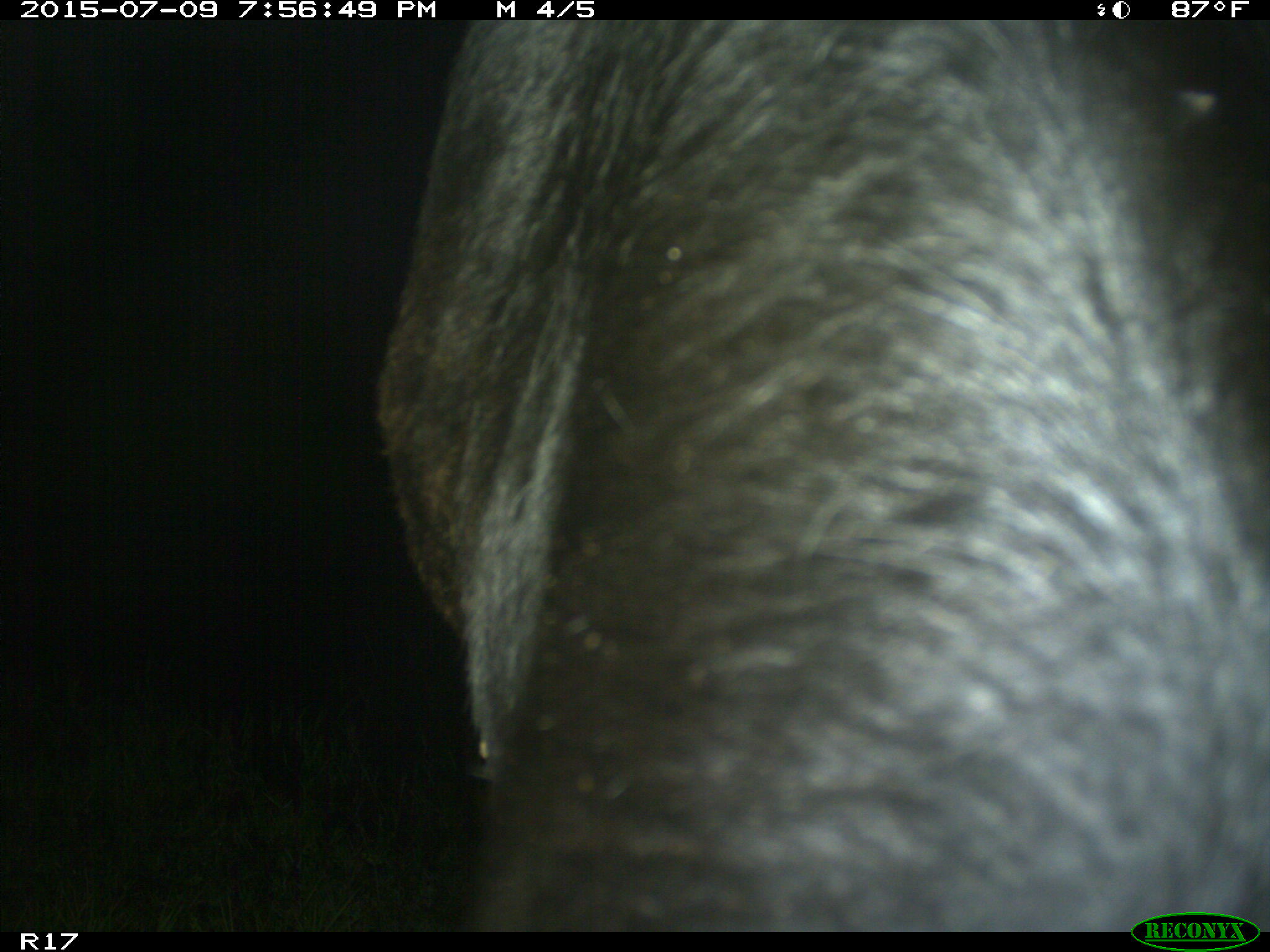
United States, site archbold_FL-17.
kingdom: Animalia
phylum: Chordata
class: Mammalia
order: Artiodactyla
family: Bovidae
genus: Bos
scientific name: Bos taurus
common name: domestic cow